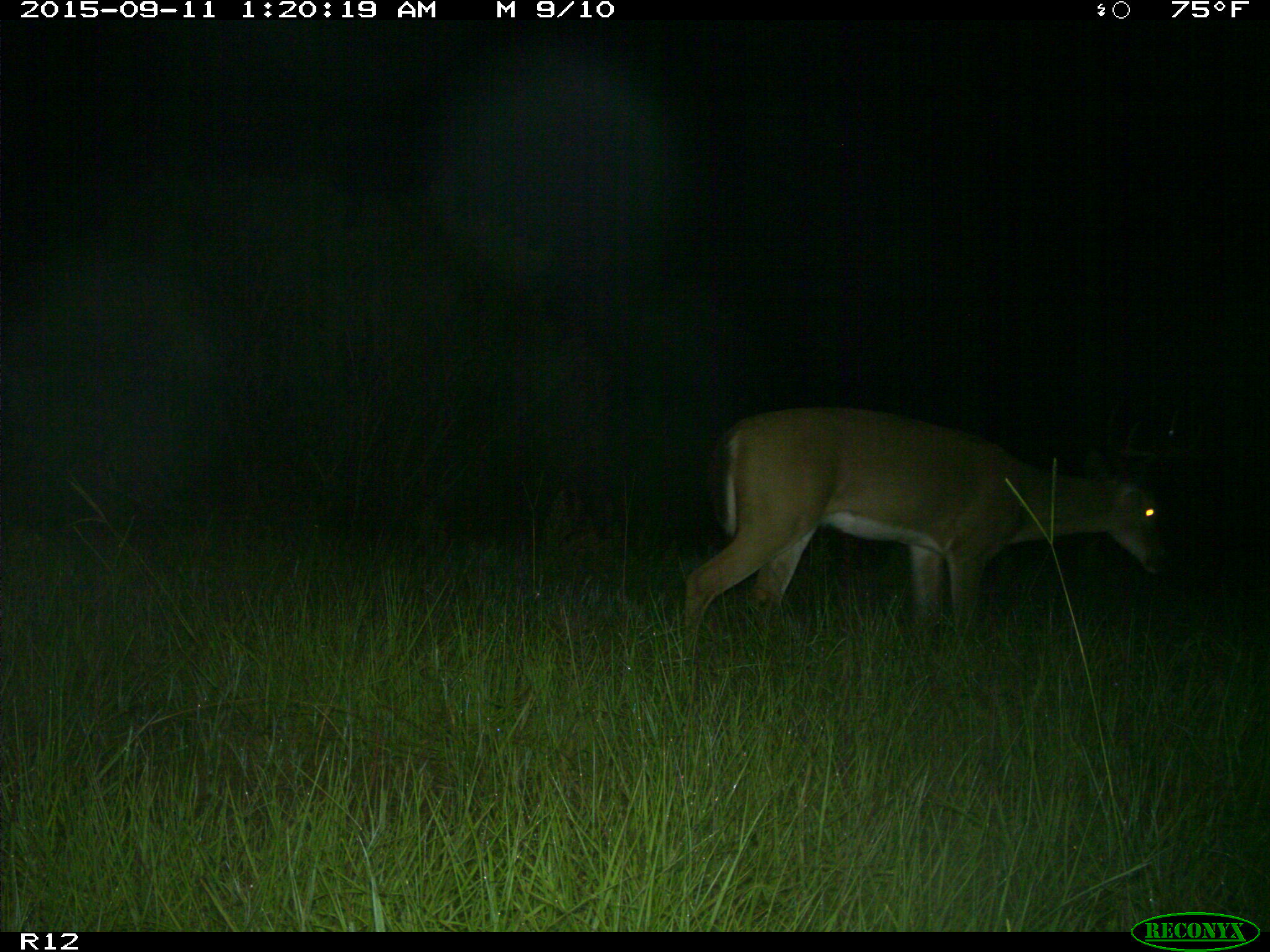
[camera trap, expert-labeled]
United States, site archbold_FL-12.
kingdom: Animalia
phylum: Chordata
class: Mammalia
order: Artiodactyla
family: Cervidae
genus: Odocoileus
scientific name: Odocoileus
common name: deer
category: unidentified deer